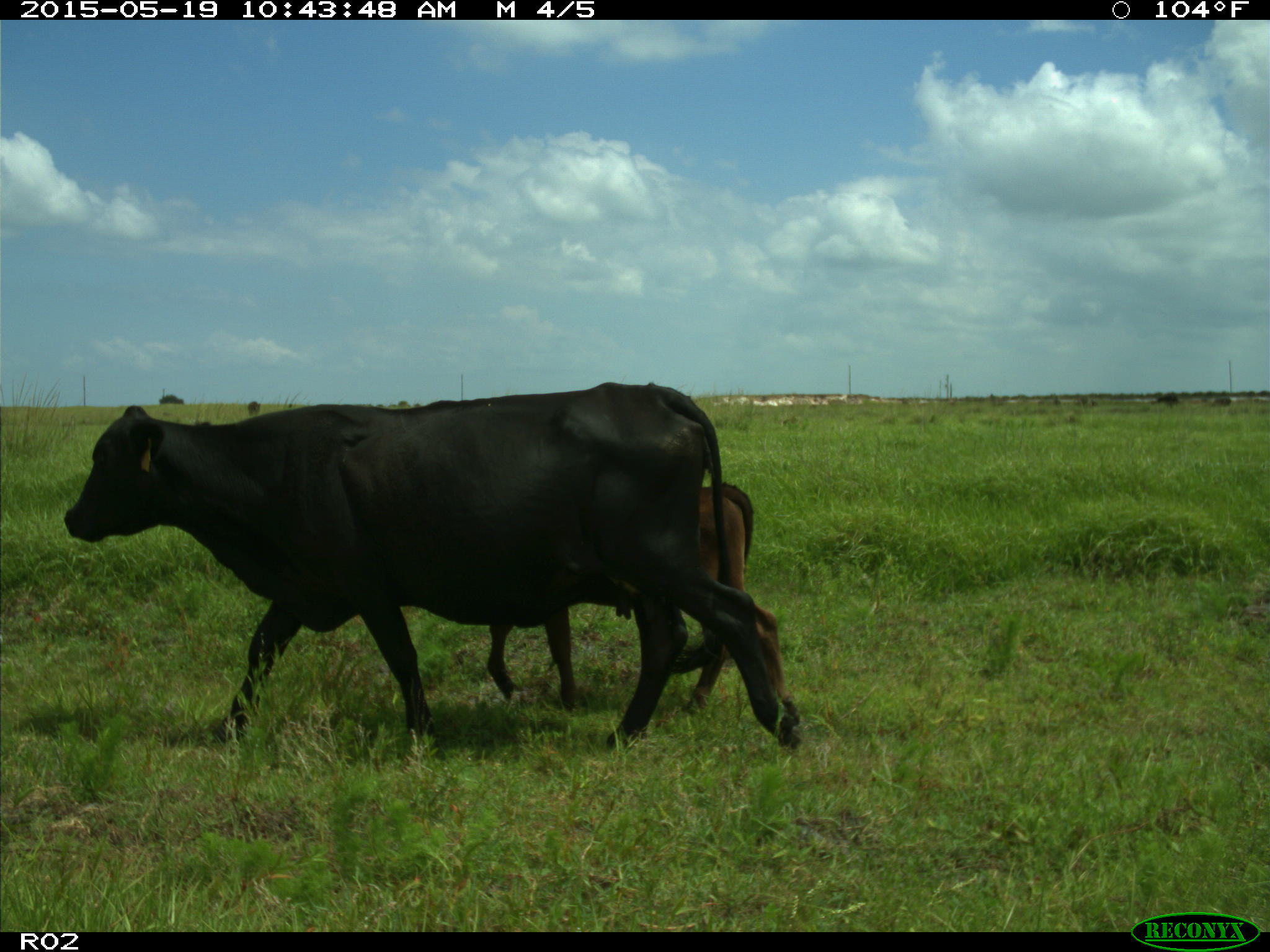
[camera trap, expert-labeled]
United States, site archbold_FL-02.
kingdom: Animalia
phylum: Chordata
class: Mammalia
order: Artiodactyla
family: Bovidae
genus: Bos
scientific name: Bos taurus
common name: domestic cow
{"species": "Bos taurus (domestic cow)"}